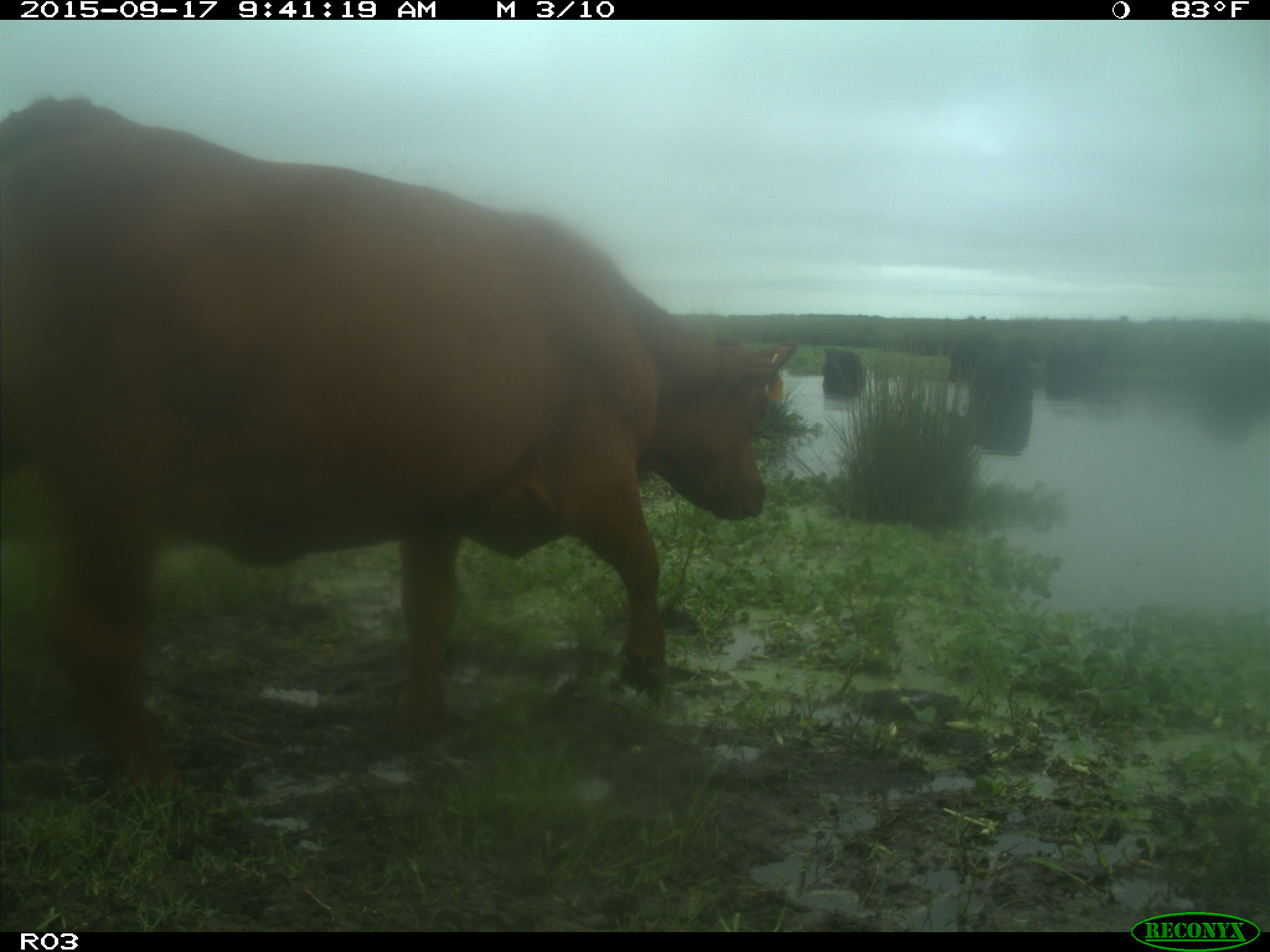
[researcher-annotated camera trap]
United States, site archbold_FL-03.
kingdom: Animalia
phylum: Chordata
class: Mammalia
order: Artiodactyla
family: Bovidae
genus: Bos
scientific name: Bos taurus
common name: domestic cow